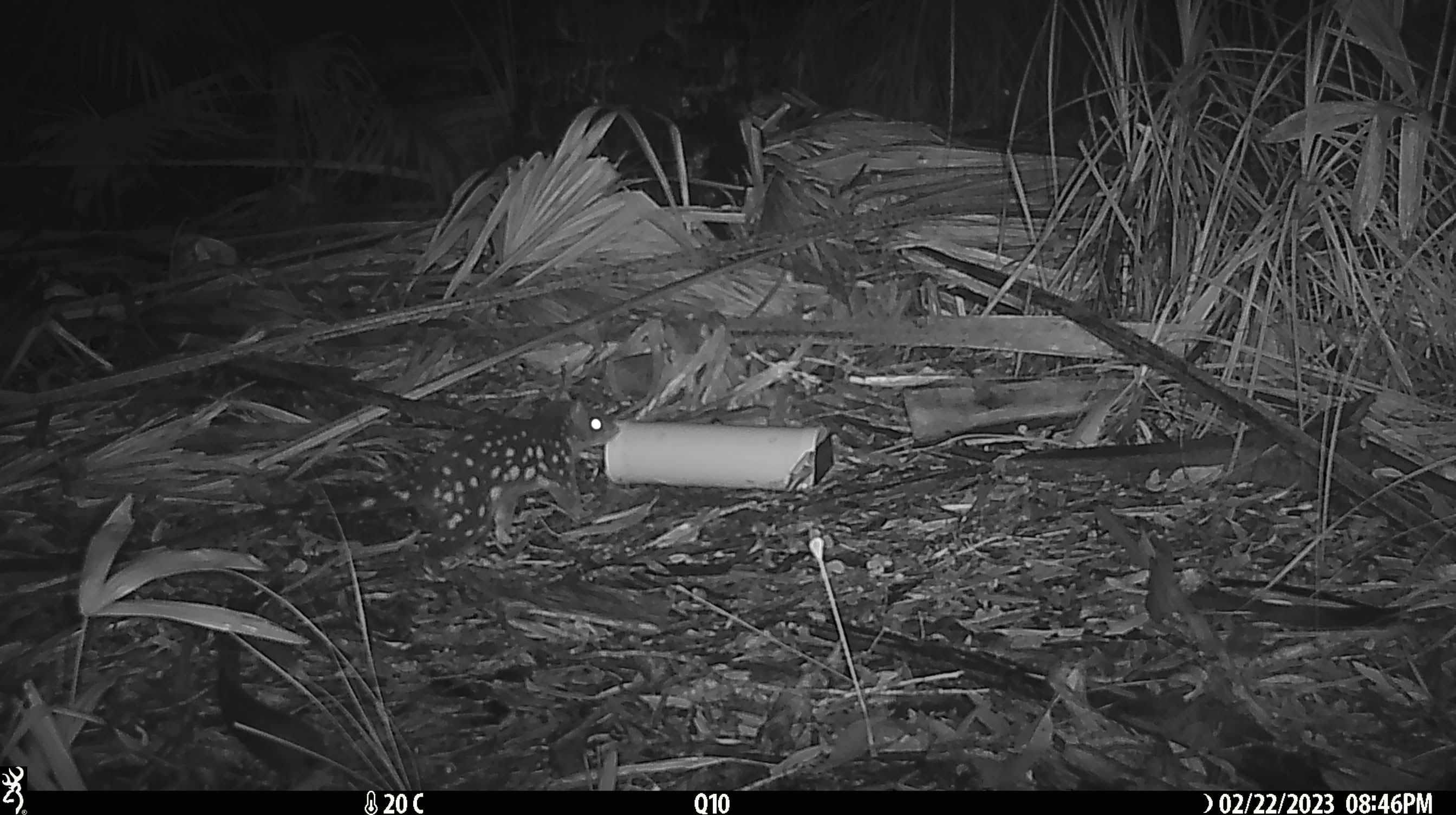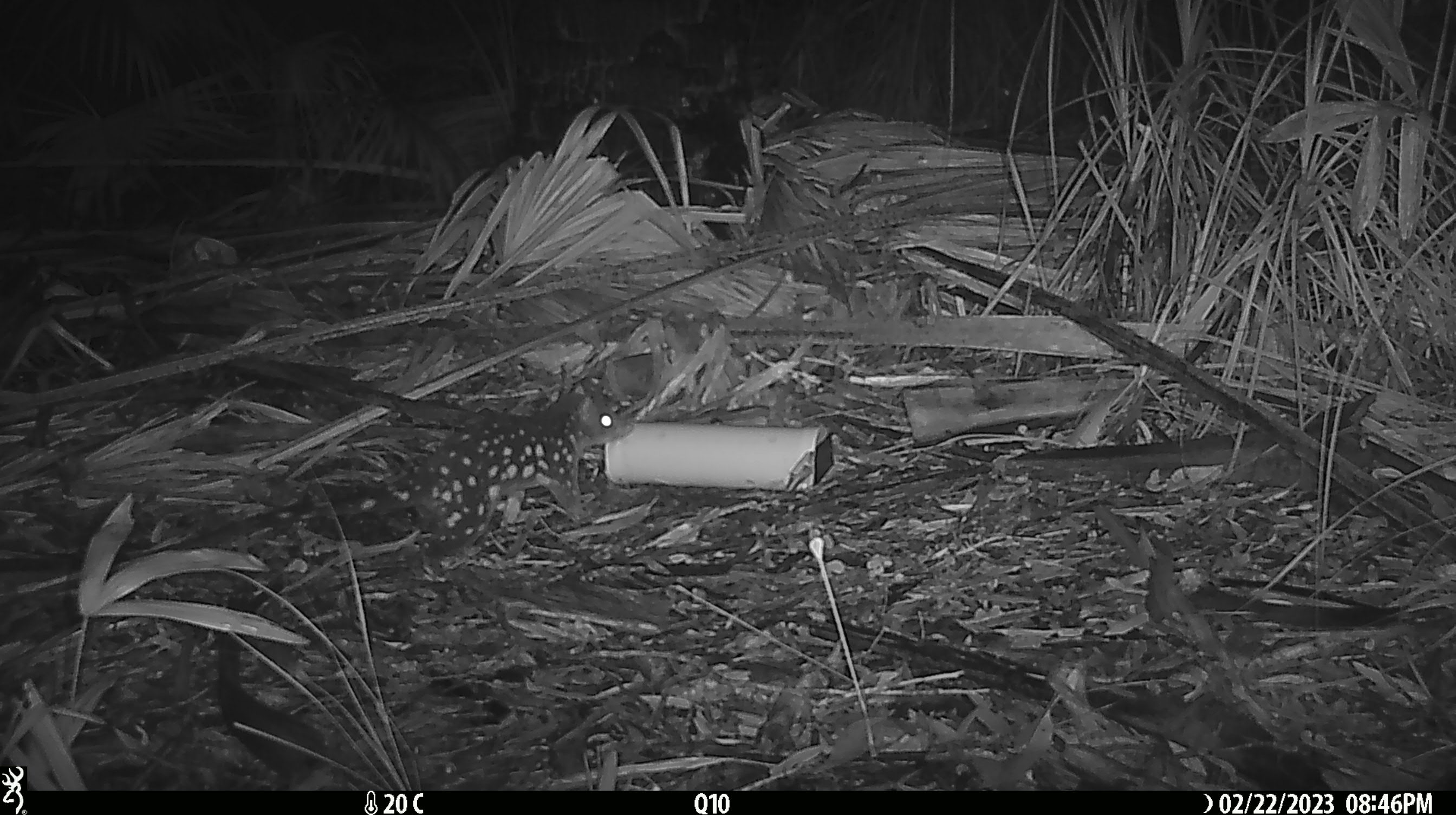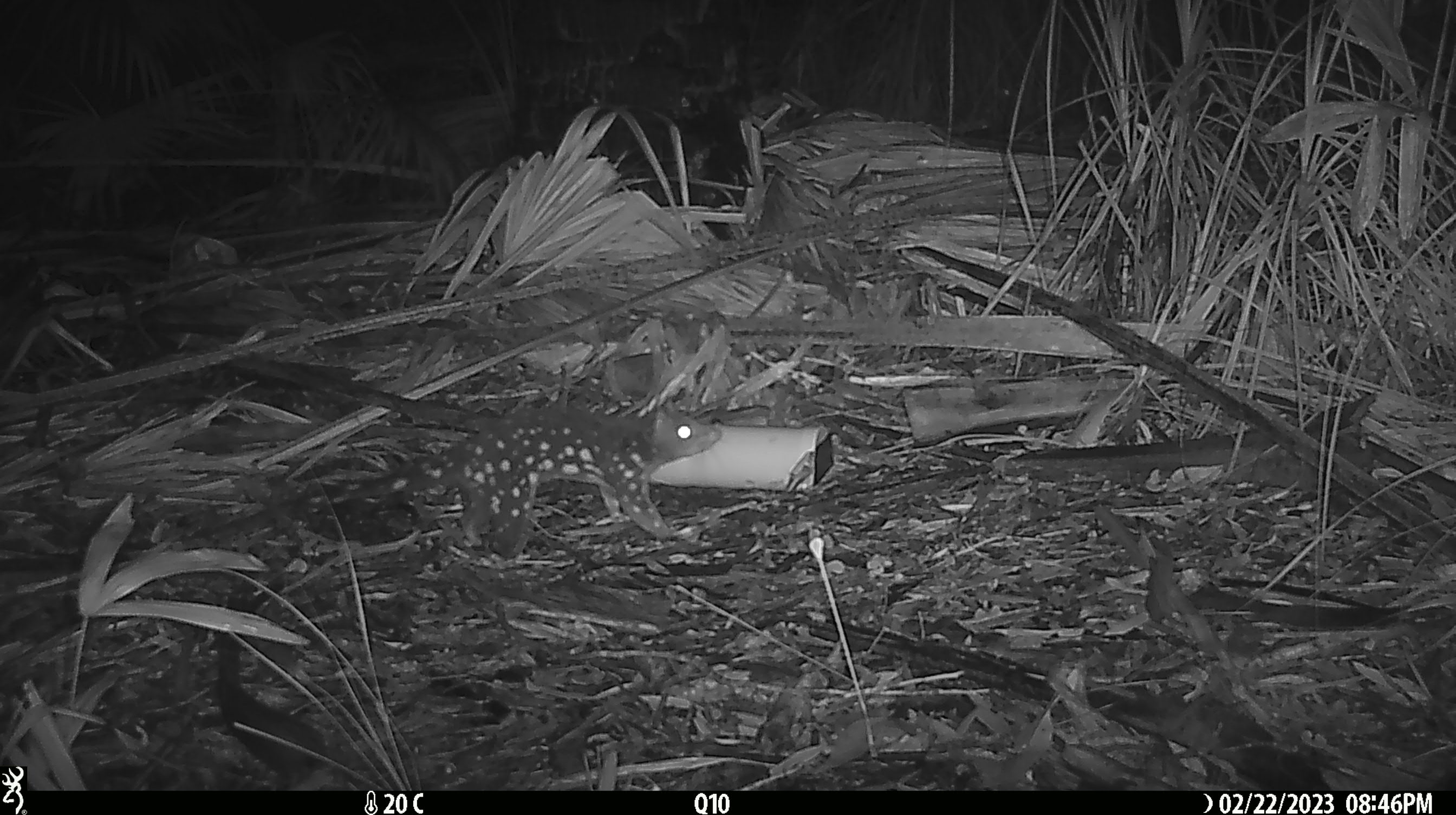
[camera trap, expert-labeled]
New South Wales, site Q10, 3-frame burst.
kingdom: Animalia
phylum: Chordata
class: Mammalia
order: Dasyuromorphia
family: Dasyuridae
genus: Dasyurus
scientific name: Dasyurus maculatus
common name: spotted-tailed quoll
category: quoll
Quoll (spotted-tailed quoll) (Dasyurus maculatus).